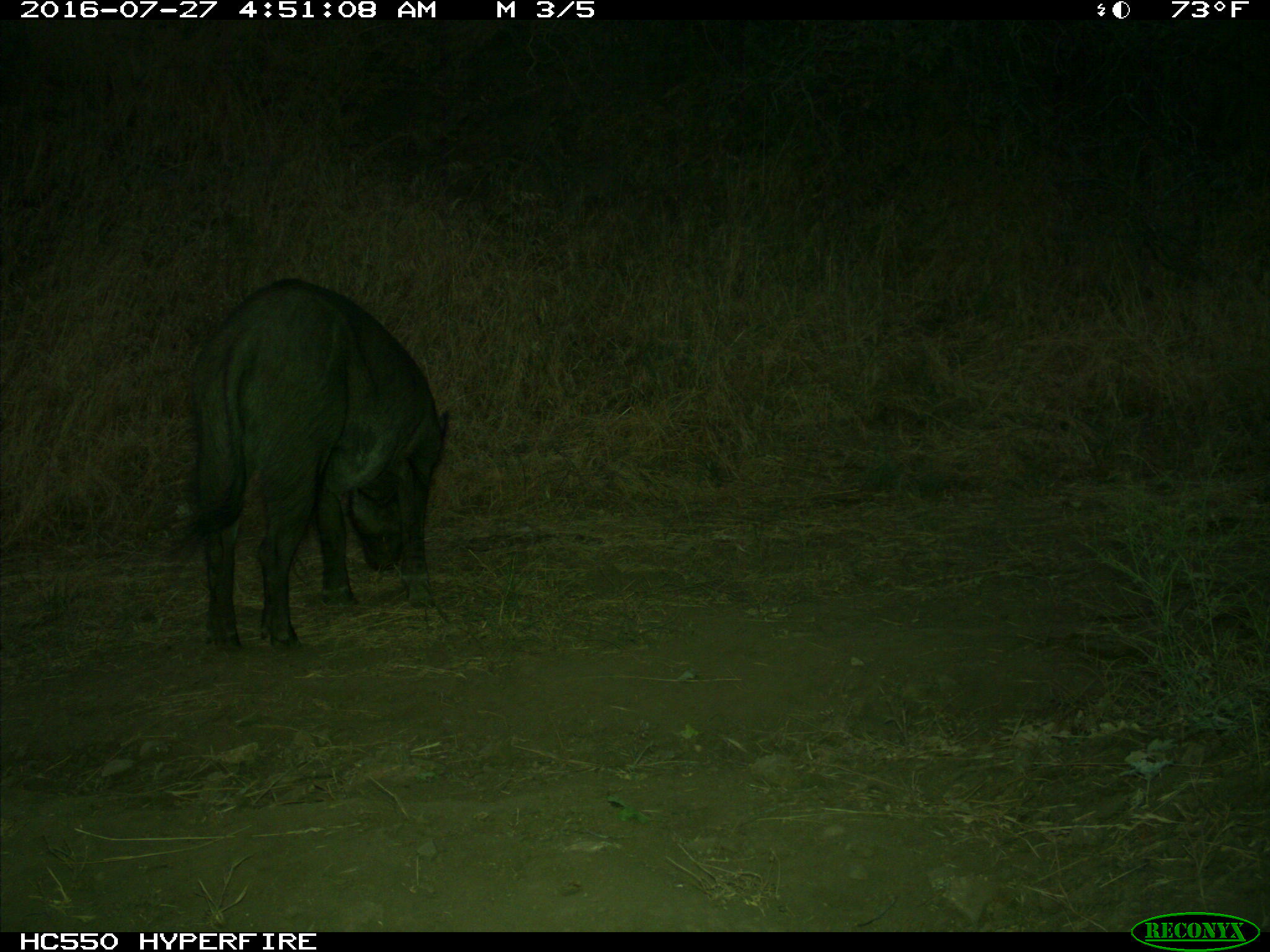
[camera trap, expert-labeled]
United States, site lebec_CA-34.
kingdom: Animalia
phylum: Chordata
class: Mammalia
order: Artiodactyla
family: Suidae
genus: Sus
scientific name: Sus scrofa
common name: wild boar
Sus scrofa (wild boar).